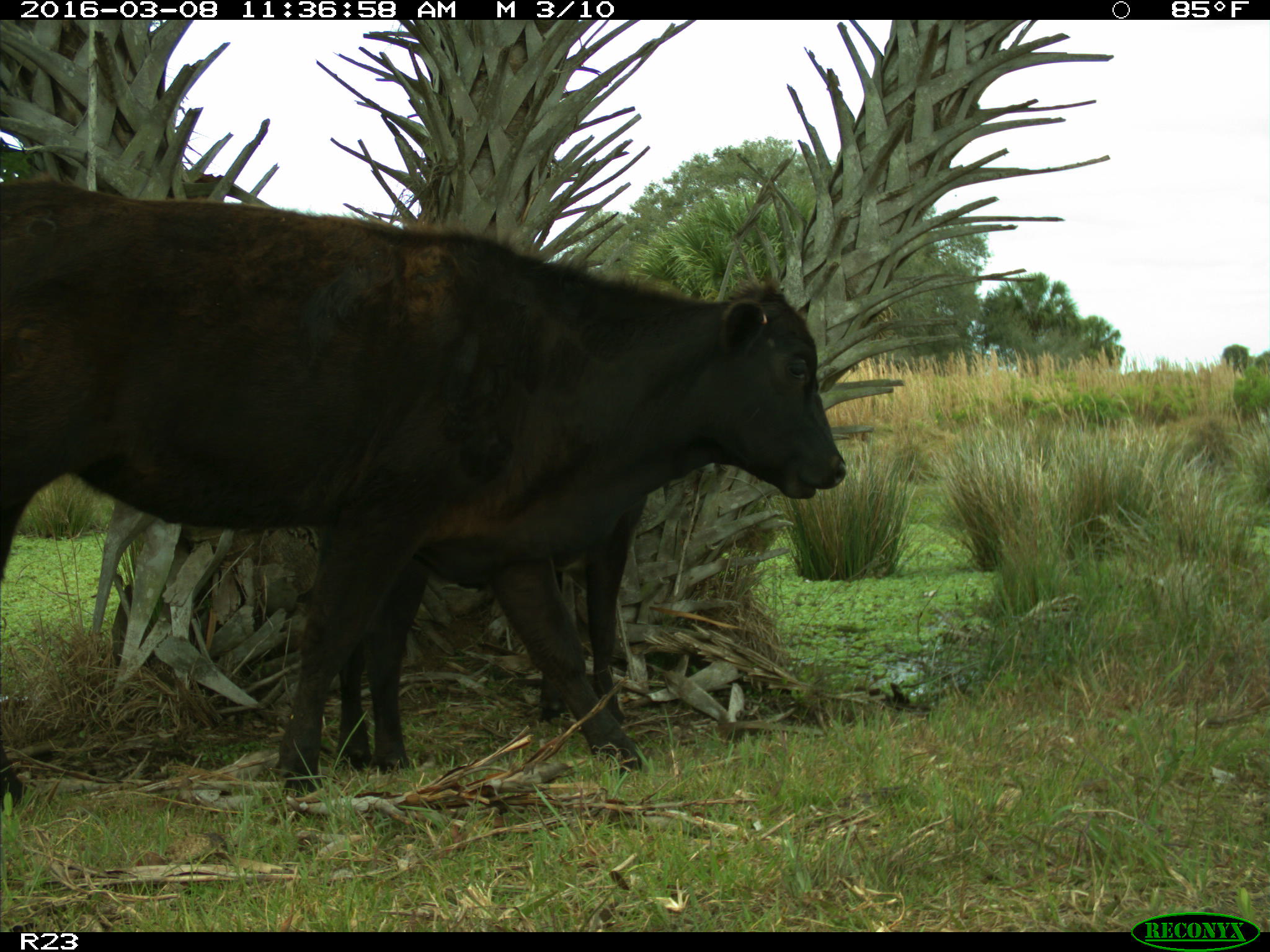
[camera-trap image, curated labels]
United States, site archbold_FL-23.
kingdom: Animalia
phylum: Chordata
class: Mammalia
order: Artiodactyla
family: Bovidae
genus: Bos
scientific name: Bos taurus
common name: domestic cow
Bos taurus (domestic cow).